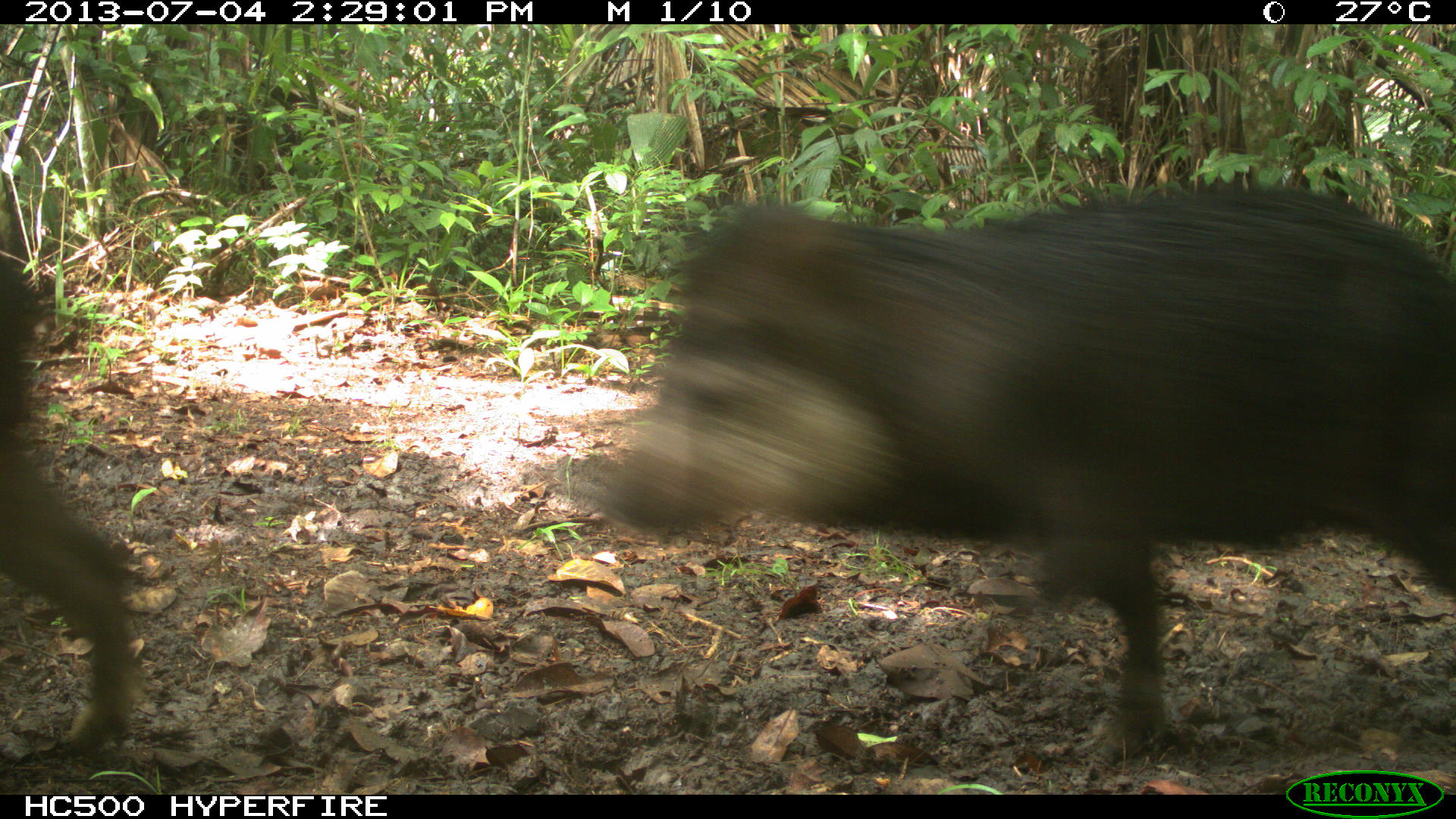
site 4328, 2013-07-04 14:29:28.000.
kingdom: Animalia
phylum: Chordata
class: Mammalia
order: Artiodactyla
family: Tayassuidae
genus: Tayassu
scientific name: Tayassu pecari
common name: white-lipped peccary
Tayassu pecari (white-lipped peccary), count 44.